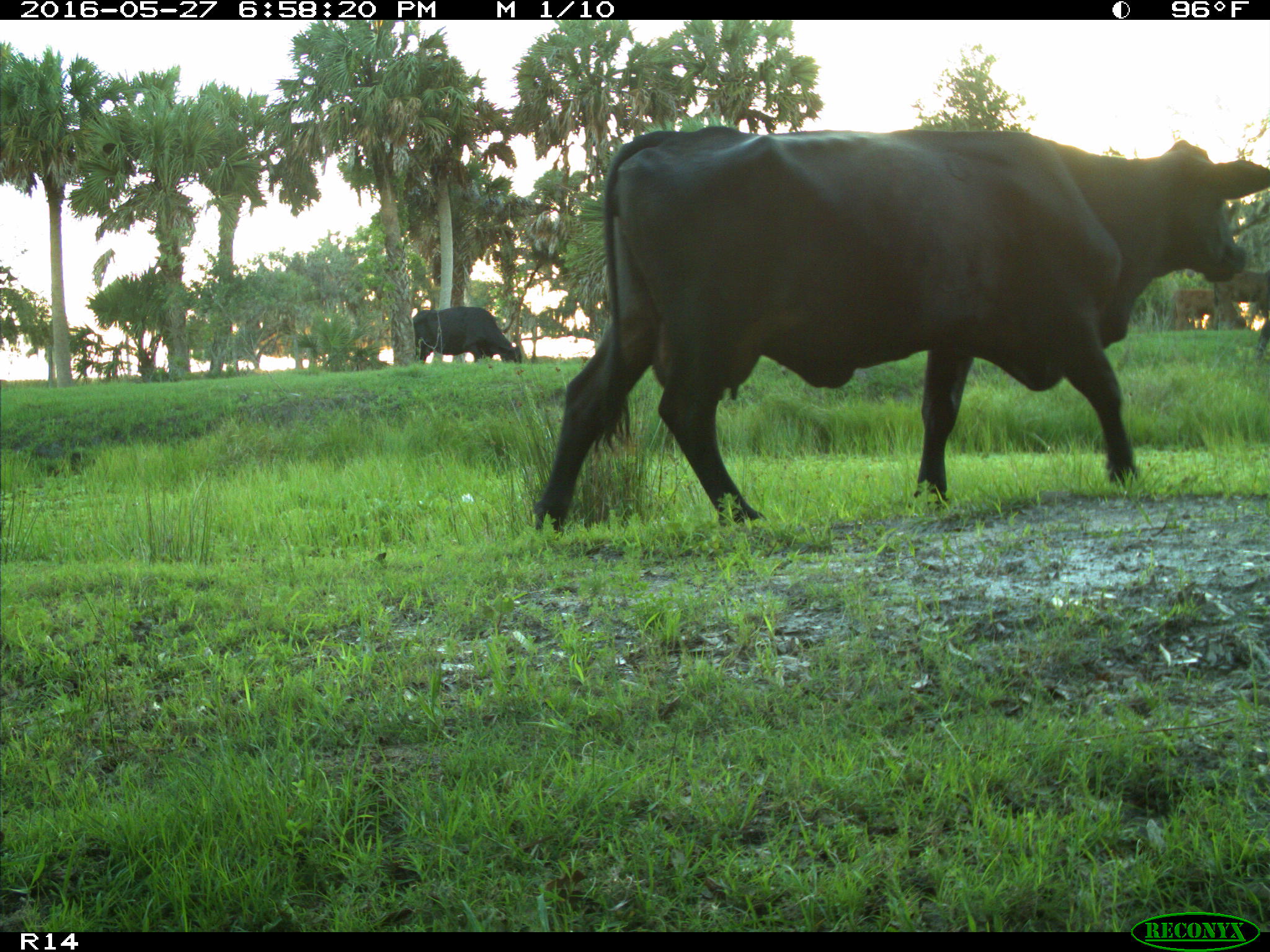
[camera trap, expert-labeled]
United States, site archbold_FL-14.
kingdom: Animalia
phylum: Chordata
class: Mammalia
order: Artiodactyla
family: Bovidae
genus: Bos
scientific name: Bos taurus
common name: domestic cow